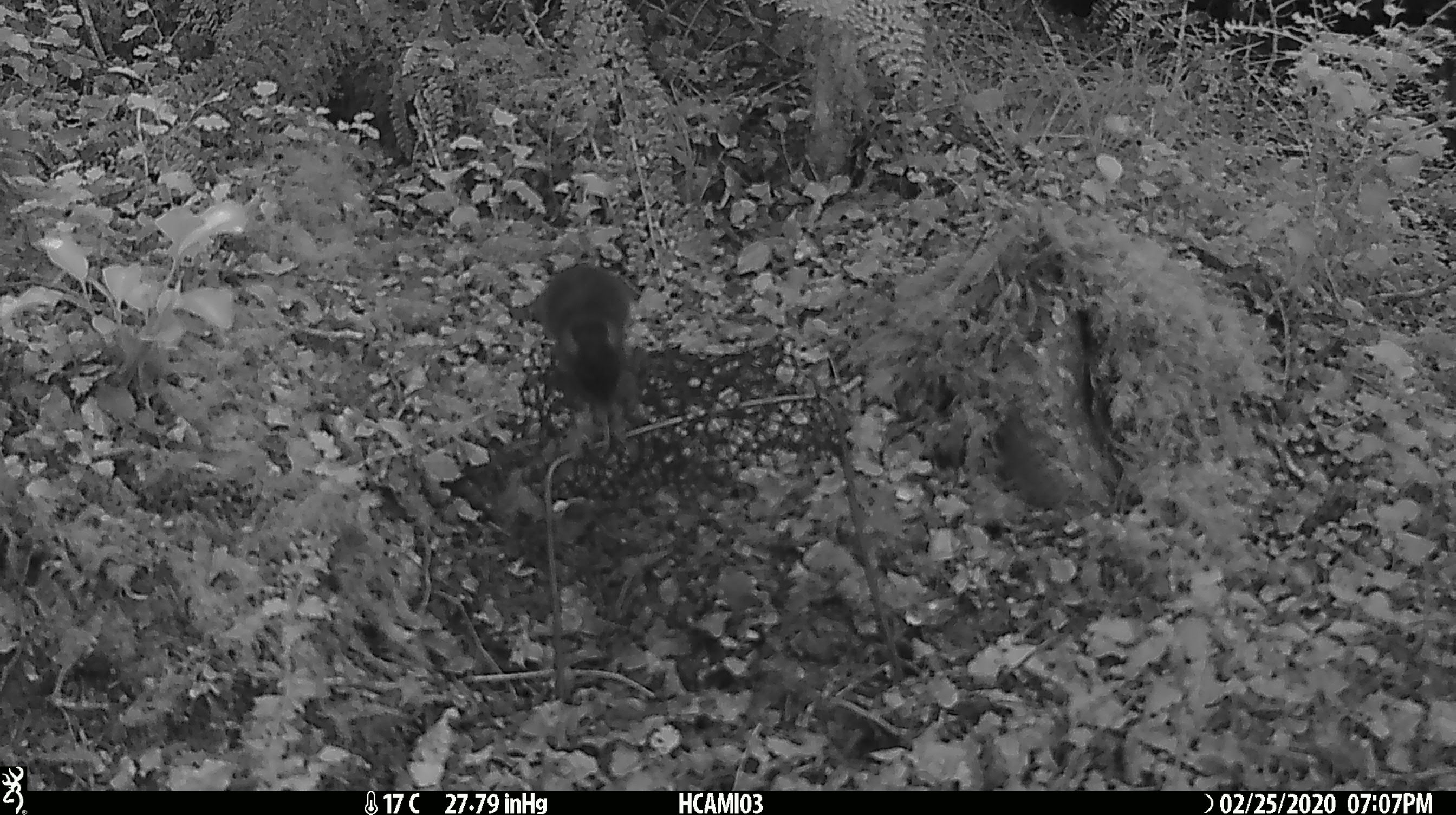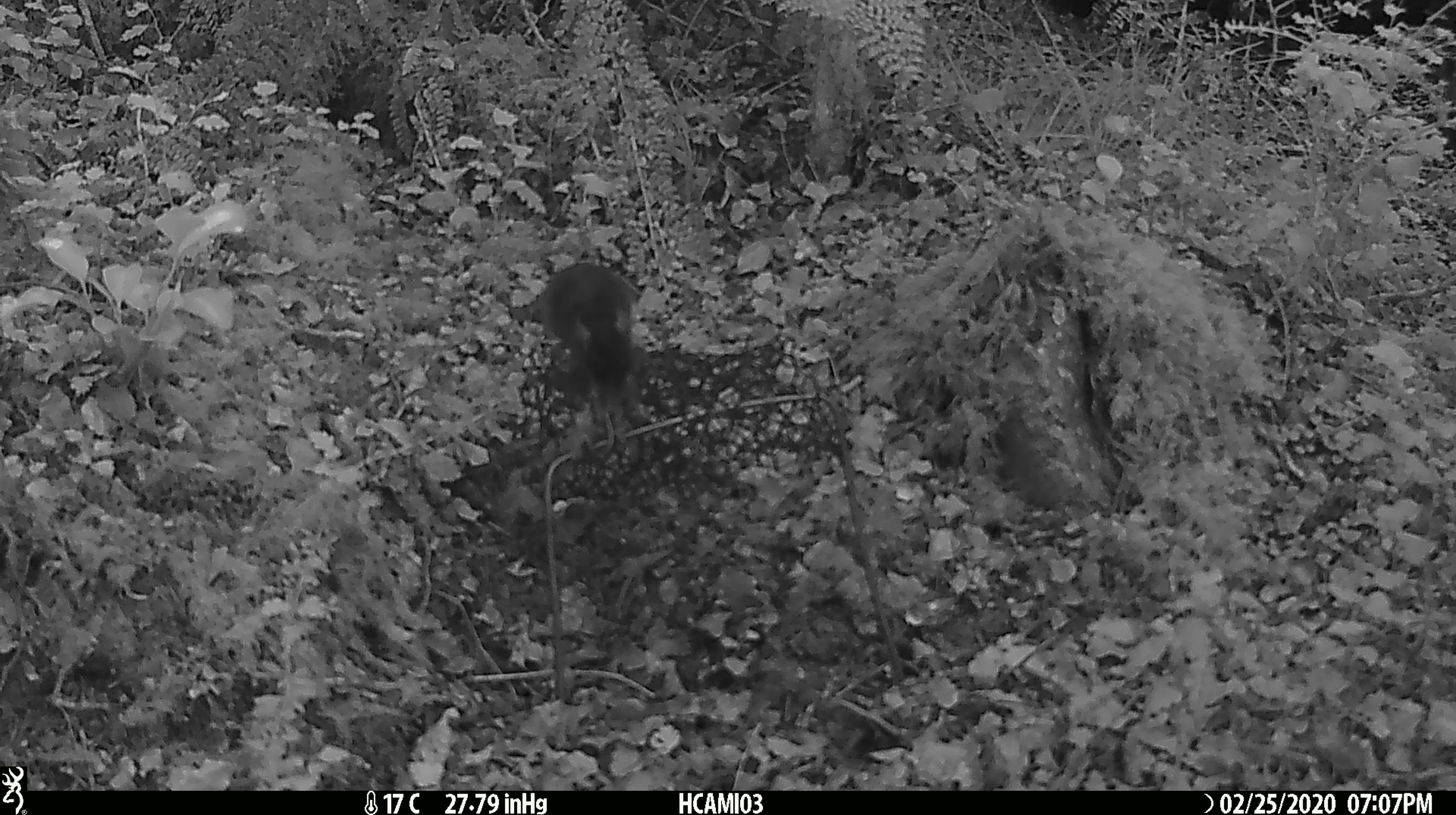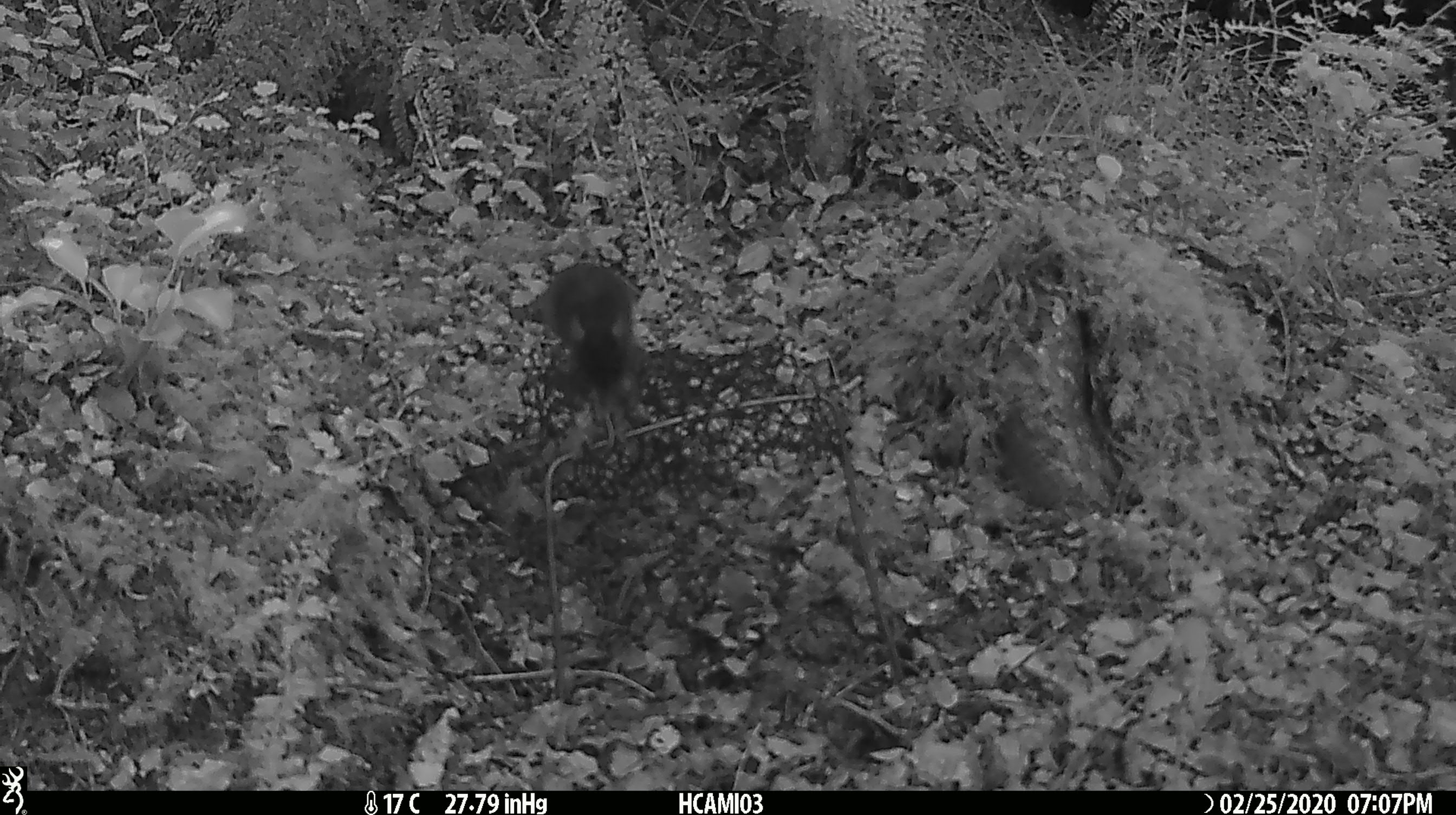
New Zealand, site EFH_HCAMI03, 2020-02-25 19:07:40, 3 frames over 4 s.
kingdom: Animalia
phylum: Chordata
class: Mammalia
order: Rodentia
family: Muridae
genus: Mus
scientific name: Mus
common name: mouse